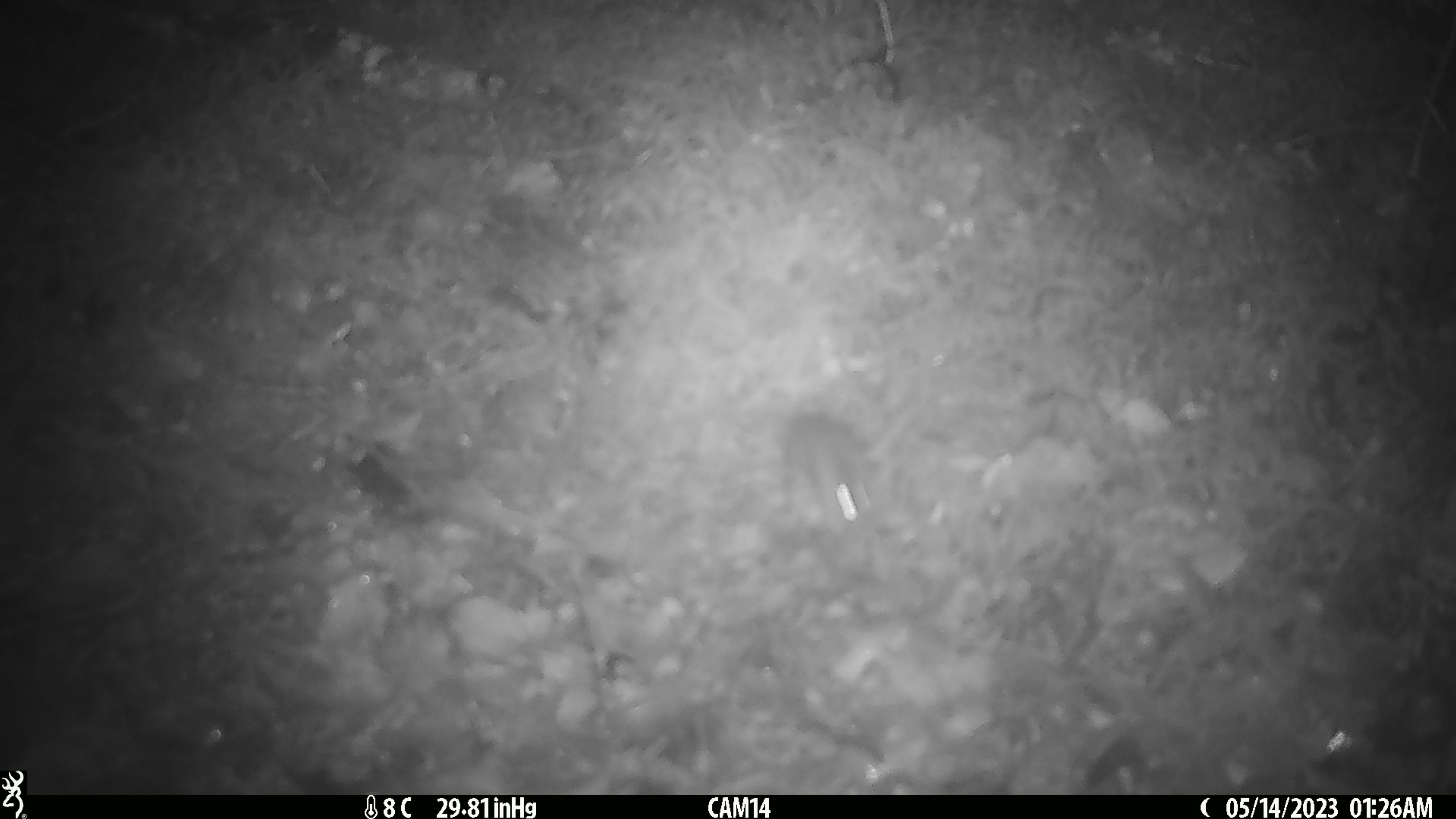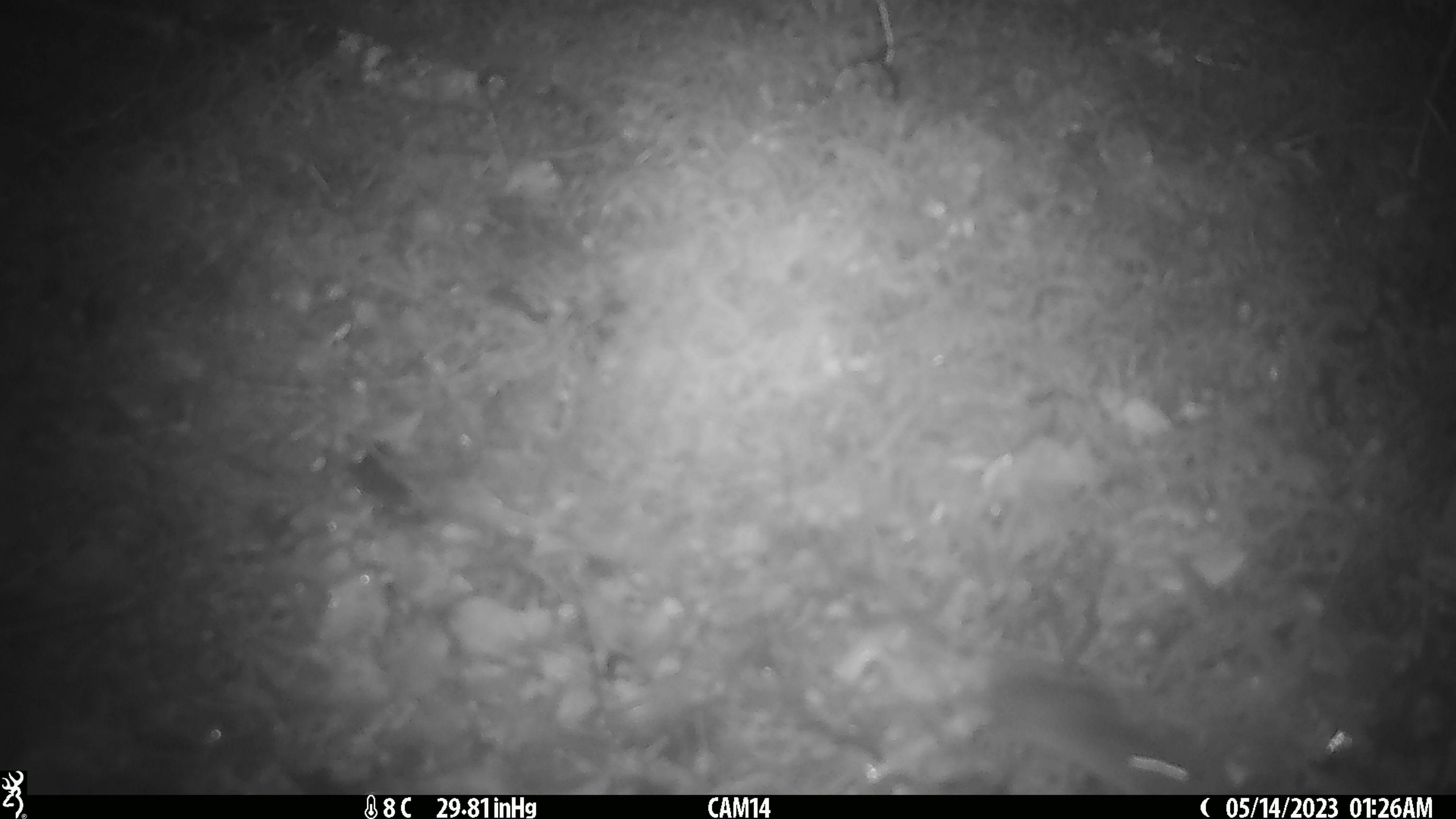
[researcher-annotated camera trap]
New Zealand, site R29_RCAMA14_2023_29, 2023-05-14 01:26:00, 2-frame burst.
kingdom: Animalia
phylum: Chordata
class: Mammalia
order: Rodentia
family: Muridae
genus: Mus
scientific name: Mus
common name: mouse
Mouse (Mus).